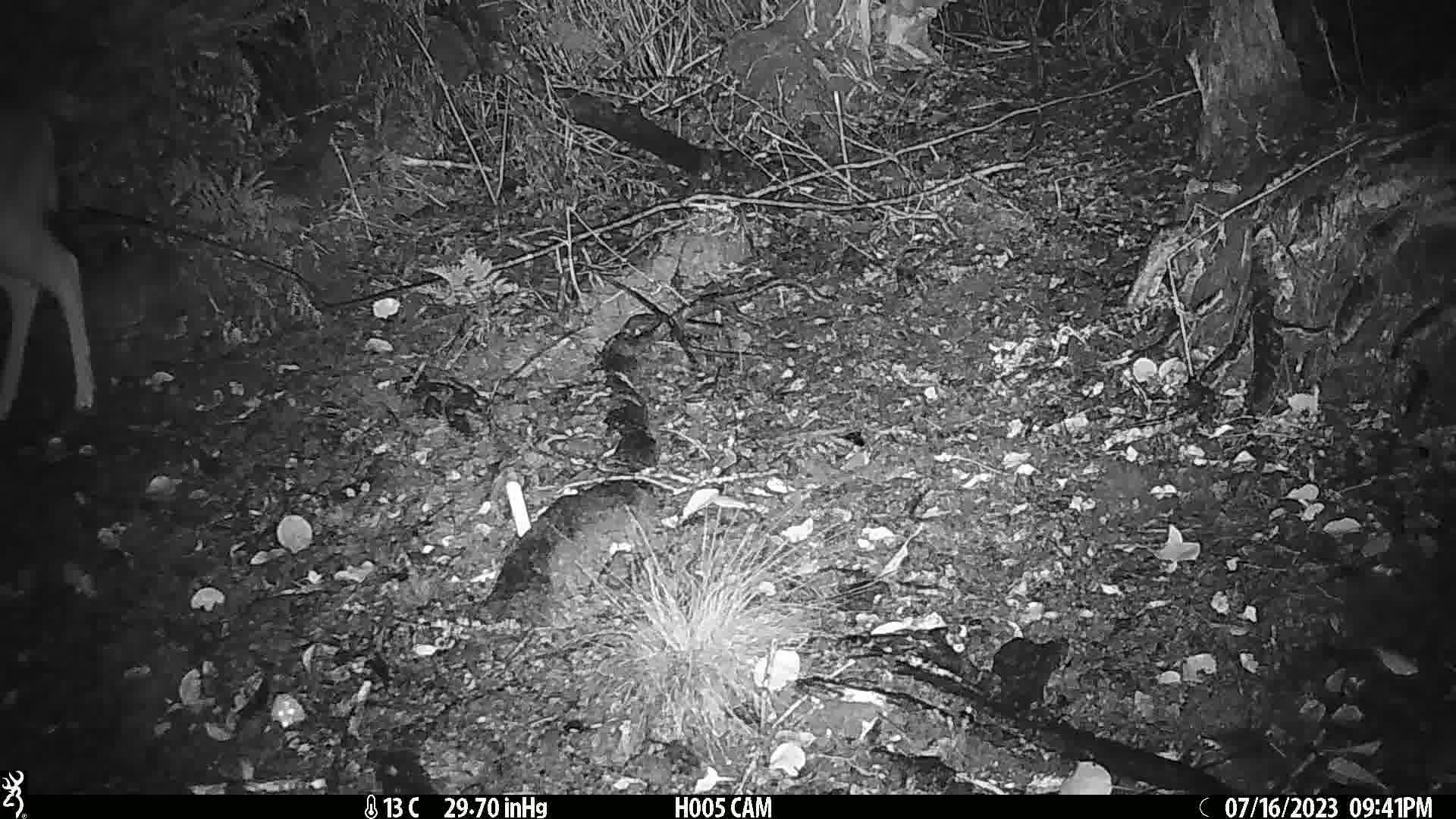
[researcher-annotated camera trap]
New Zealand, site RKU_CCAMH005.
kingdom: Animalia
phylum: Chordata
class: Mammalia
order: Artiodactyla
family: Cervidae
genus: Odocoileus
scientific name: Odocoileus virginianus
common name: white-tailed deer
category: white tailed deer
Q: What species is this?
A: White tailed deer (white-tailed deer) (Odocoileus virginianus).